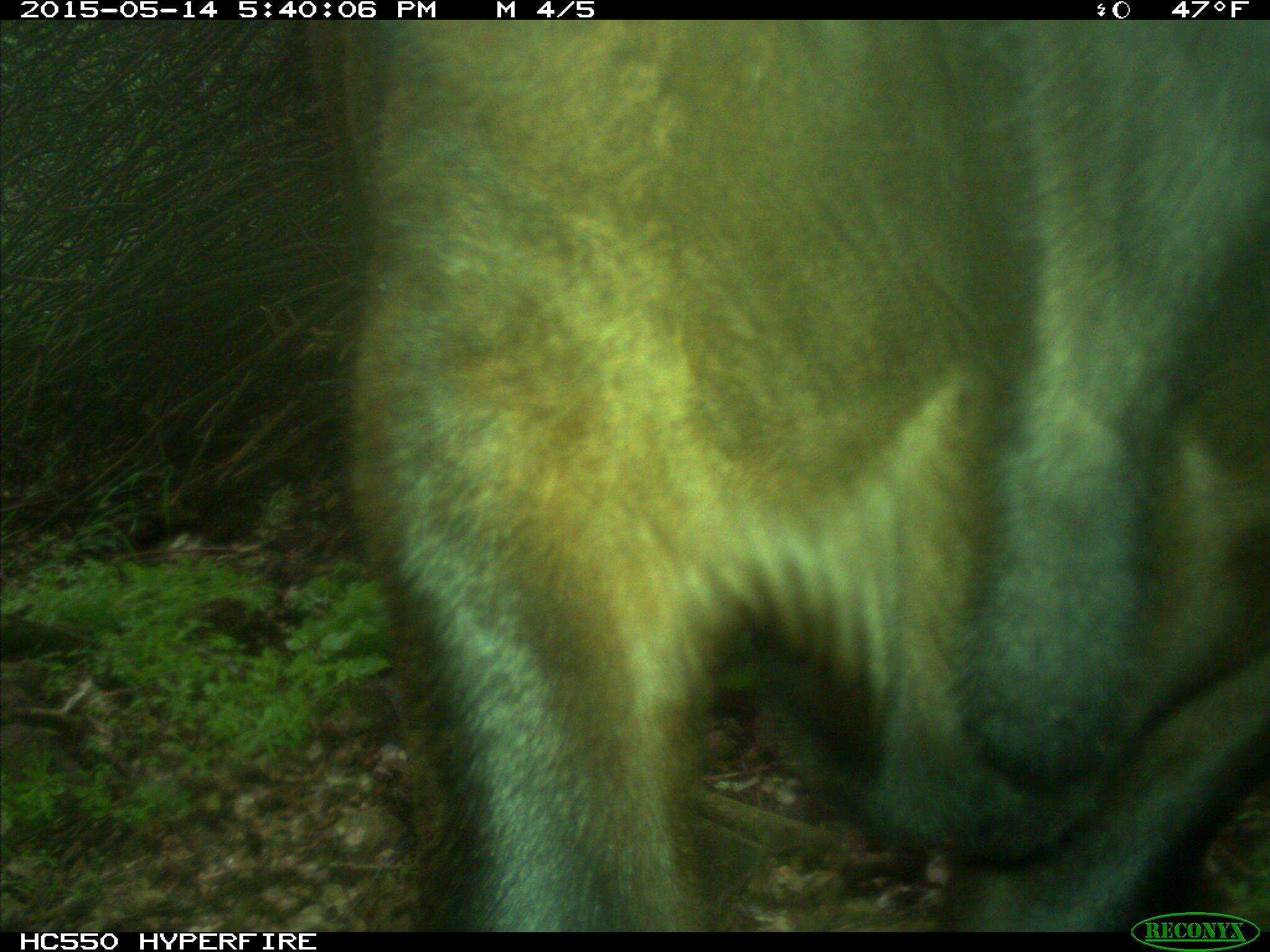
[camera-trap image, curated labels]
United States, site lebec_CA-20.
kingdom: Animalia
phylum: Chordata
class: Mammalia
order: Artiodactyla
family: Bovidae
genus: Bos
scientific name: Bos taurus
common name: domestic cow